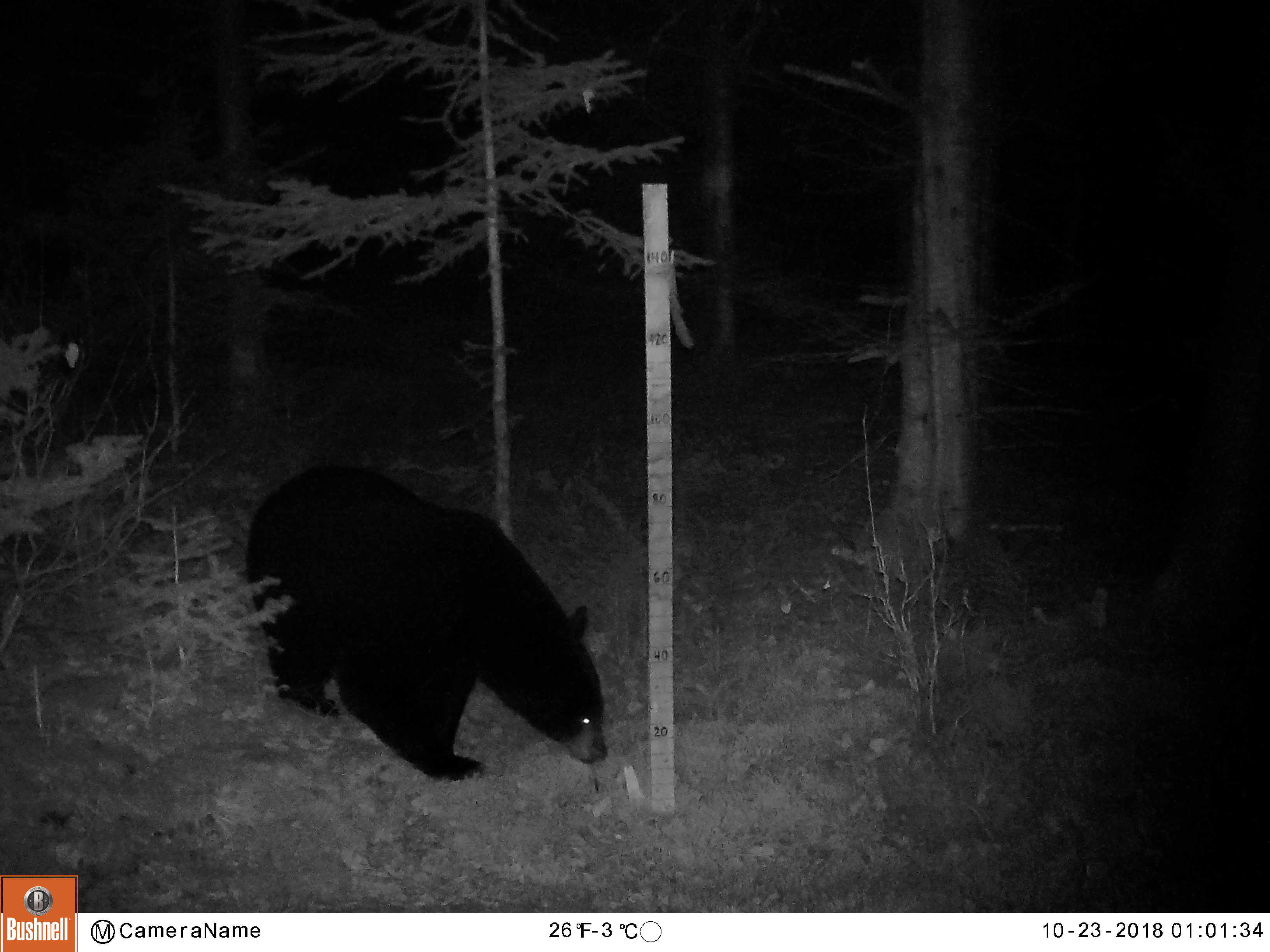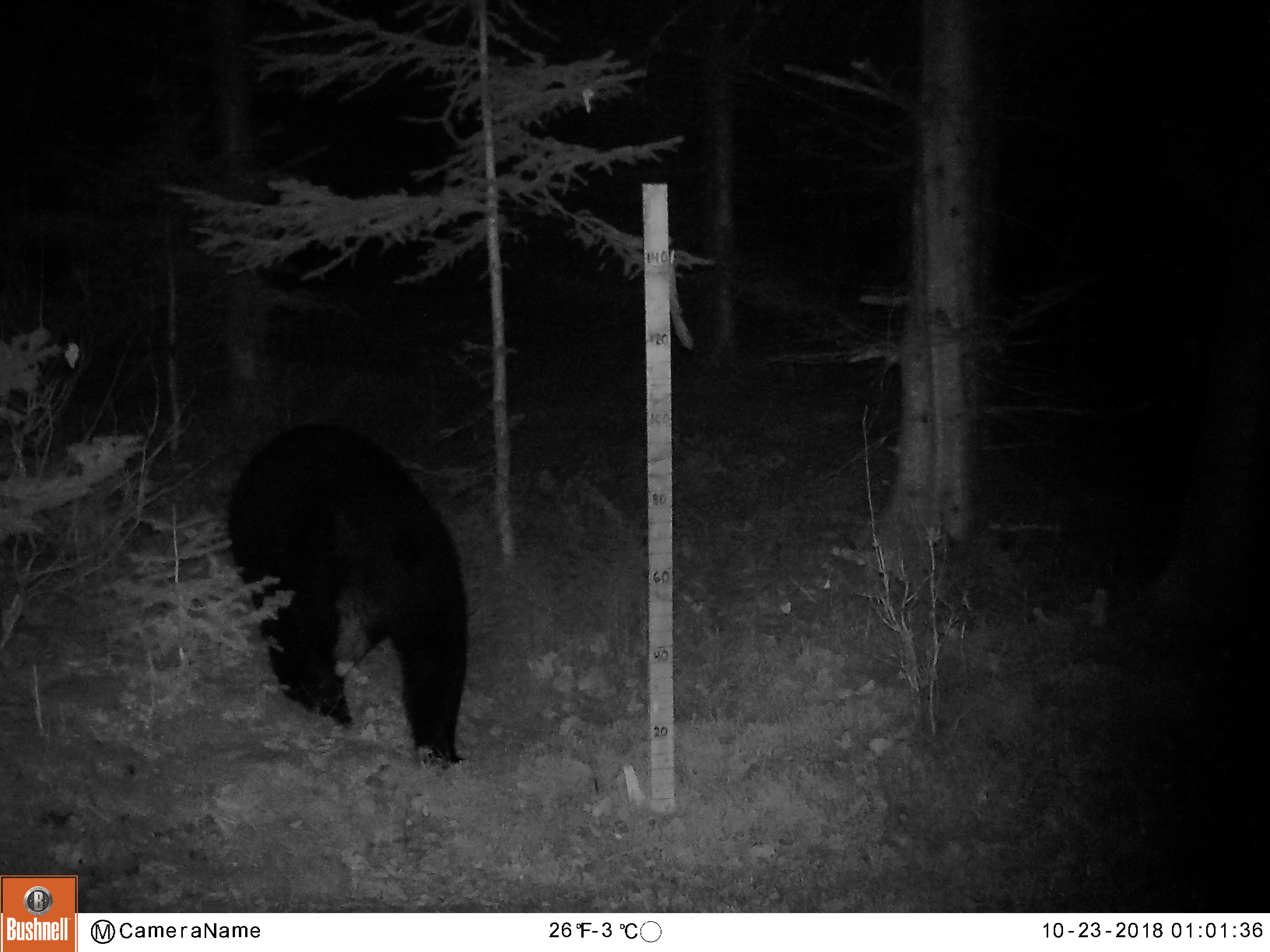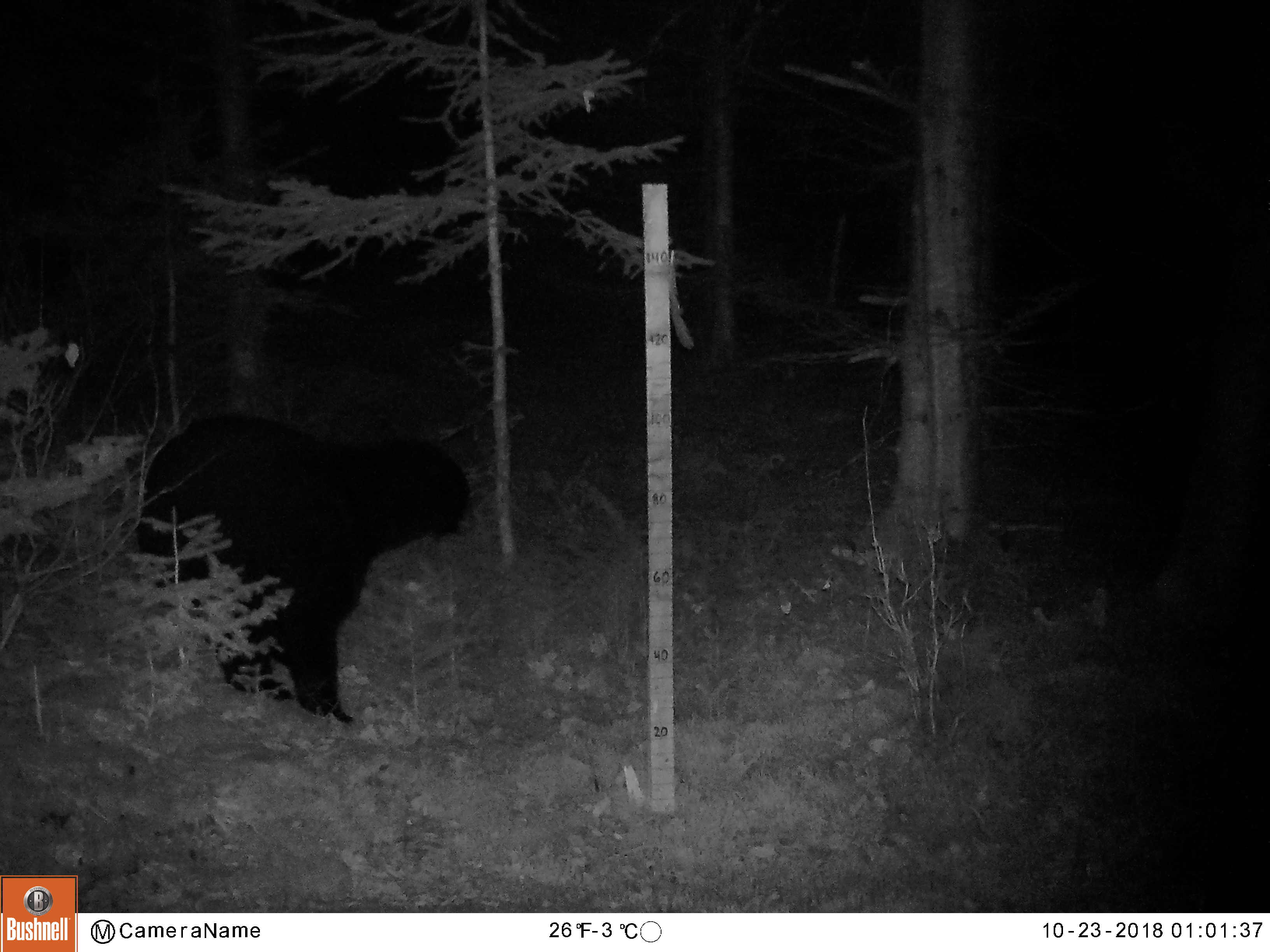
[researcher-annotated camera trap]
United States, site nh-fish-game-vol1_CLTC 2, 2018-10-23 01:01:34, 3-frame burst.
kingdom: Animalia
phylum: Chordata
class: Mammalia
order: Carnivora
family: Ursidae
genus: Ursus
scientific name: Ursus americanus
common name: black bear